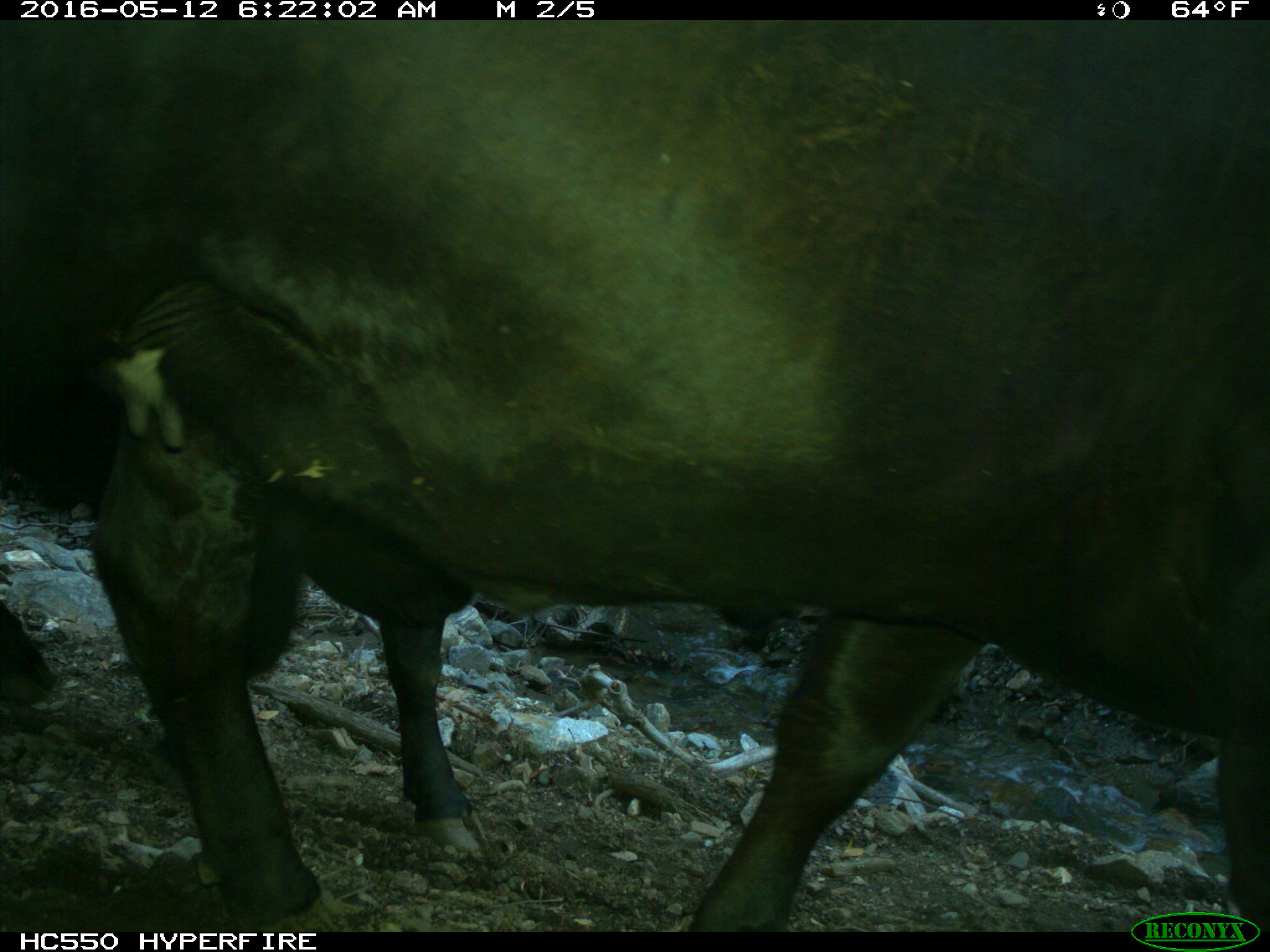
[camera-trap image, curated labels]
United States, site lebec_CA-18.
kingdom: Animalia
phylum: Chordata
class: Mammalia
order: Artiodactyla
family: Bovidae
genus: Bos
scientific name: Bos taurus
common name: domestic cow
Bos taurus (domestic cow).